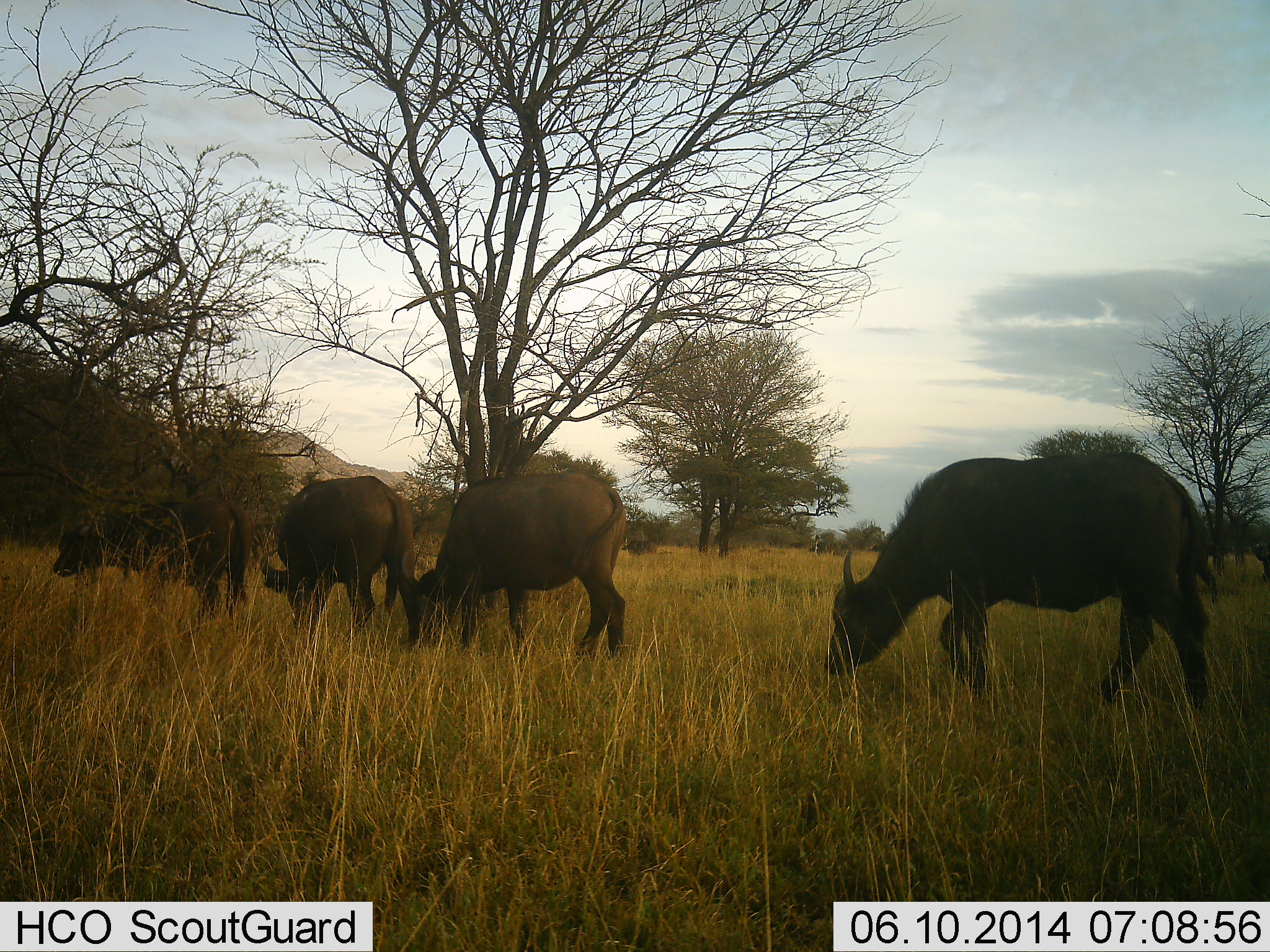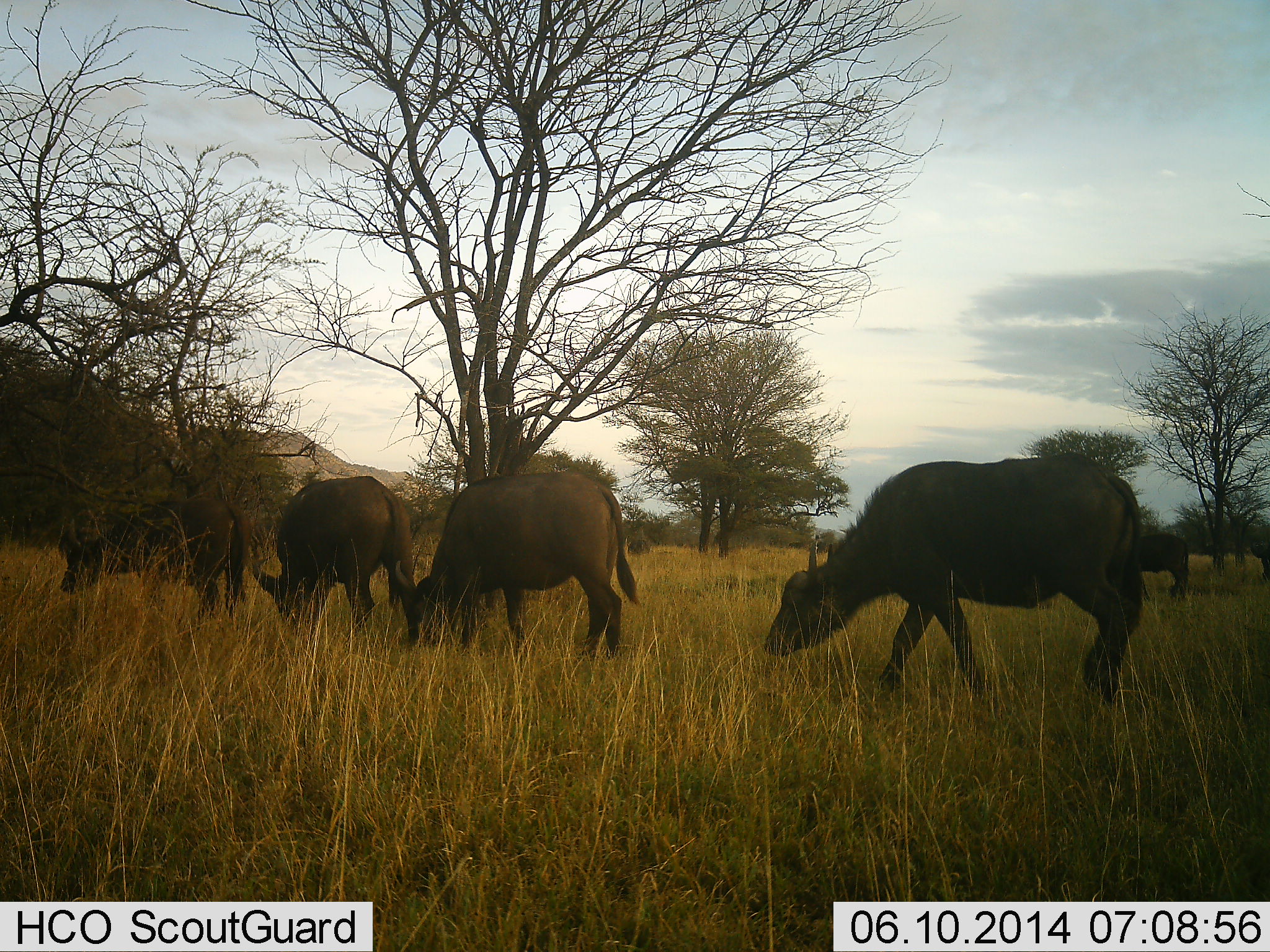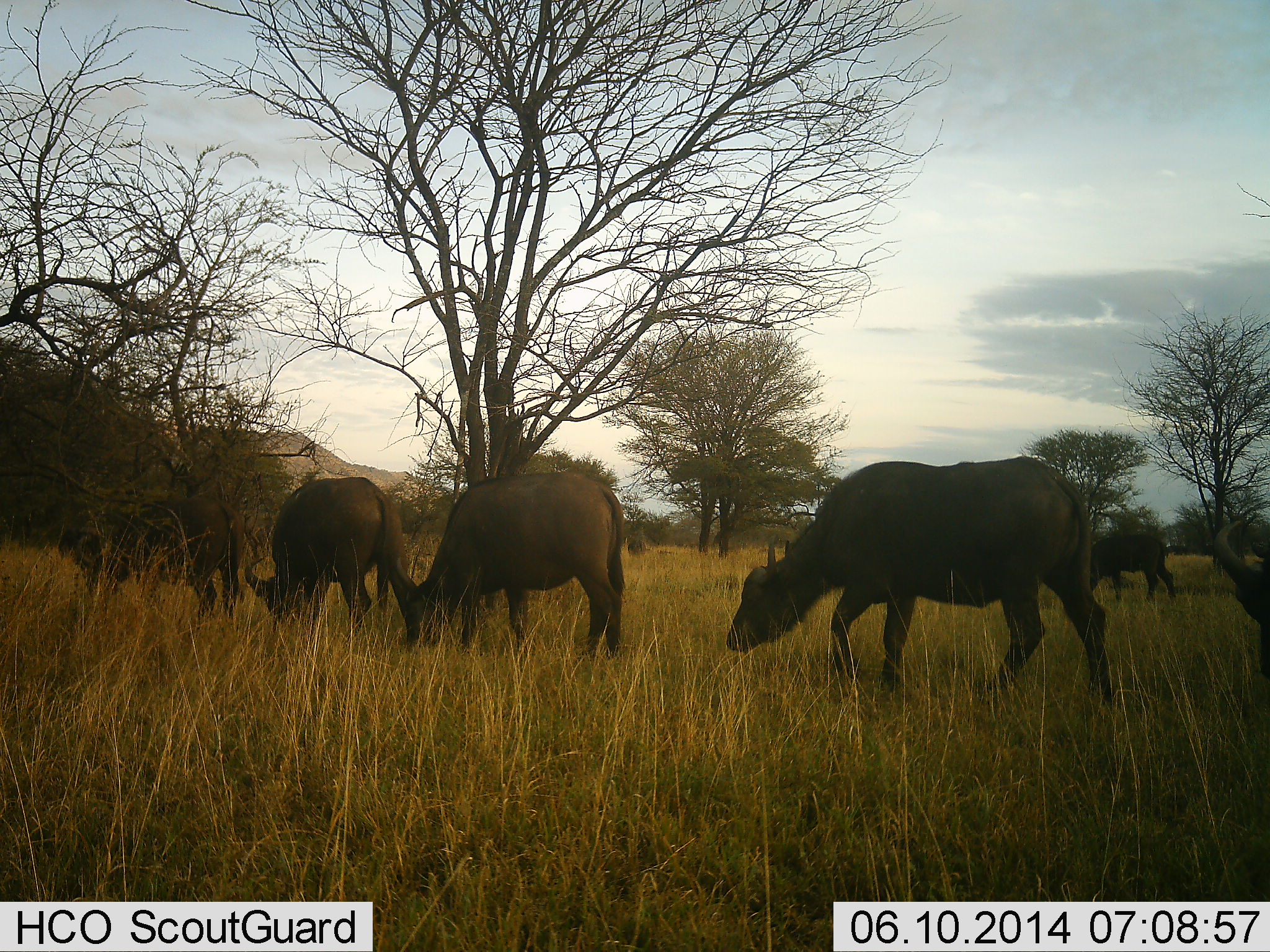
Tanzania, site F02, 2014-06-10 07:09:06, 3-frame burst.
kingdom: Animalia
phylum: Chordata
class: Mammalia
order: Artiodactyla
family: Bovidae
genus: Syncerus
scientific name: Syncerus caffer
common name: cape buffalo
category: buffalo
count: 6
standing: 20%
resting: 0%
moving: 30%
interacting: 0%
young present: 0%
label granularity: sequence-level